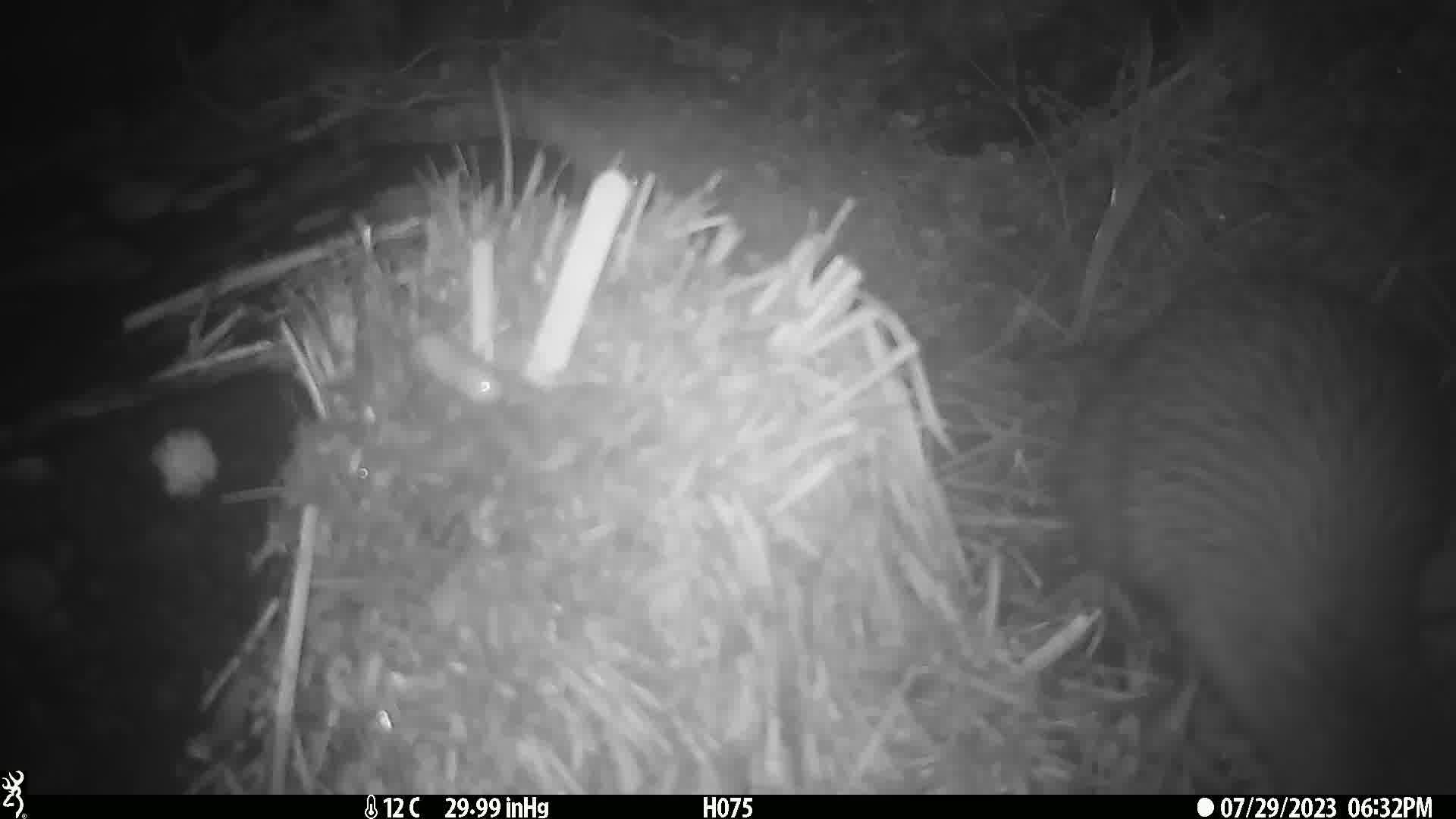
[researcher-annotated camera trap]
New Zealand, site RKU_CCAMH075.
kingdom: Animalia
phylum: Chordata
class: Aves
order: Apterygiformes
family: Apterygidae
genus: Apteryx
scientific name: Apteryx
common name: kiwi